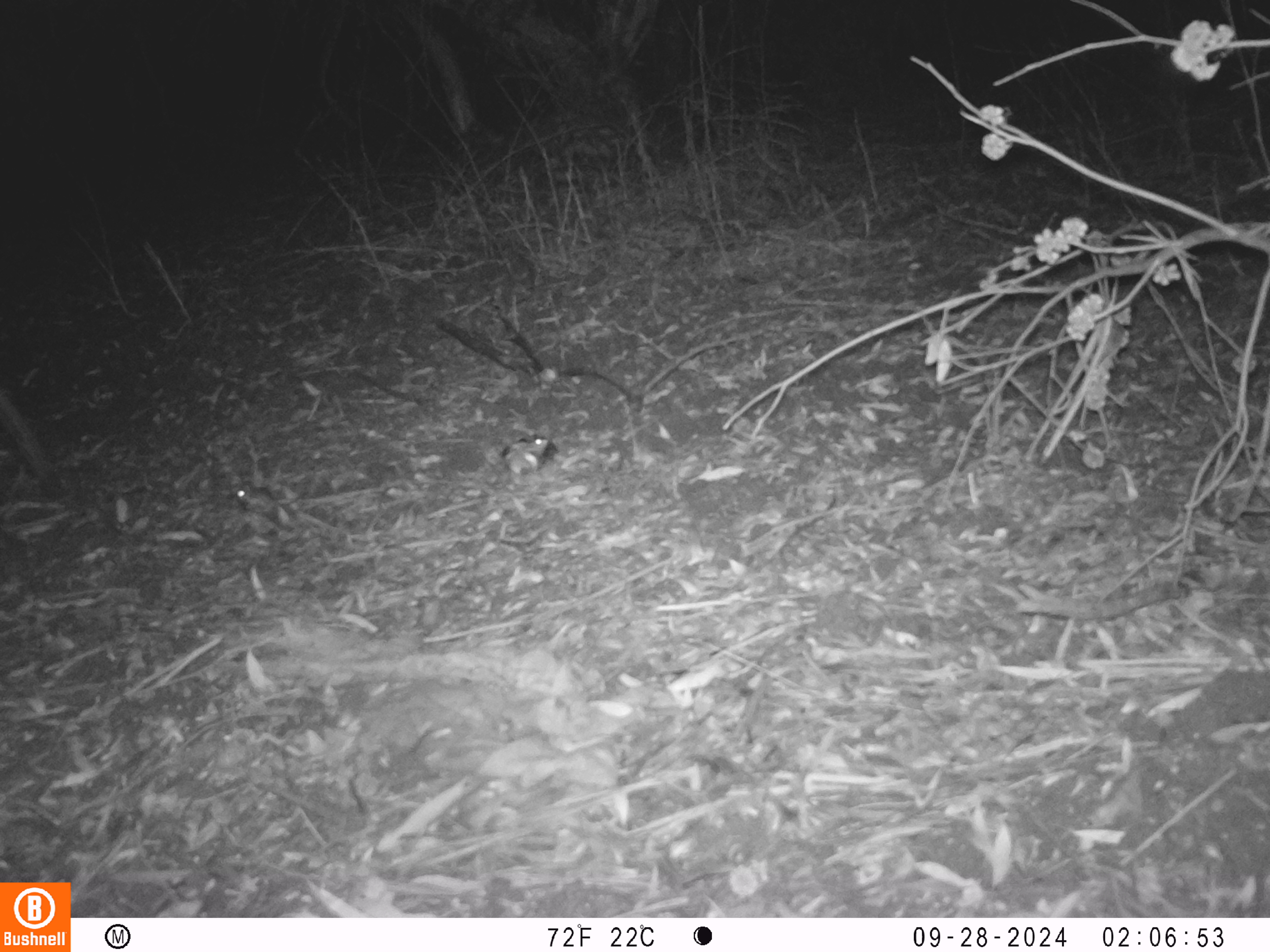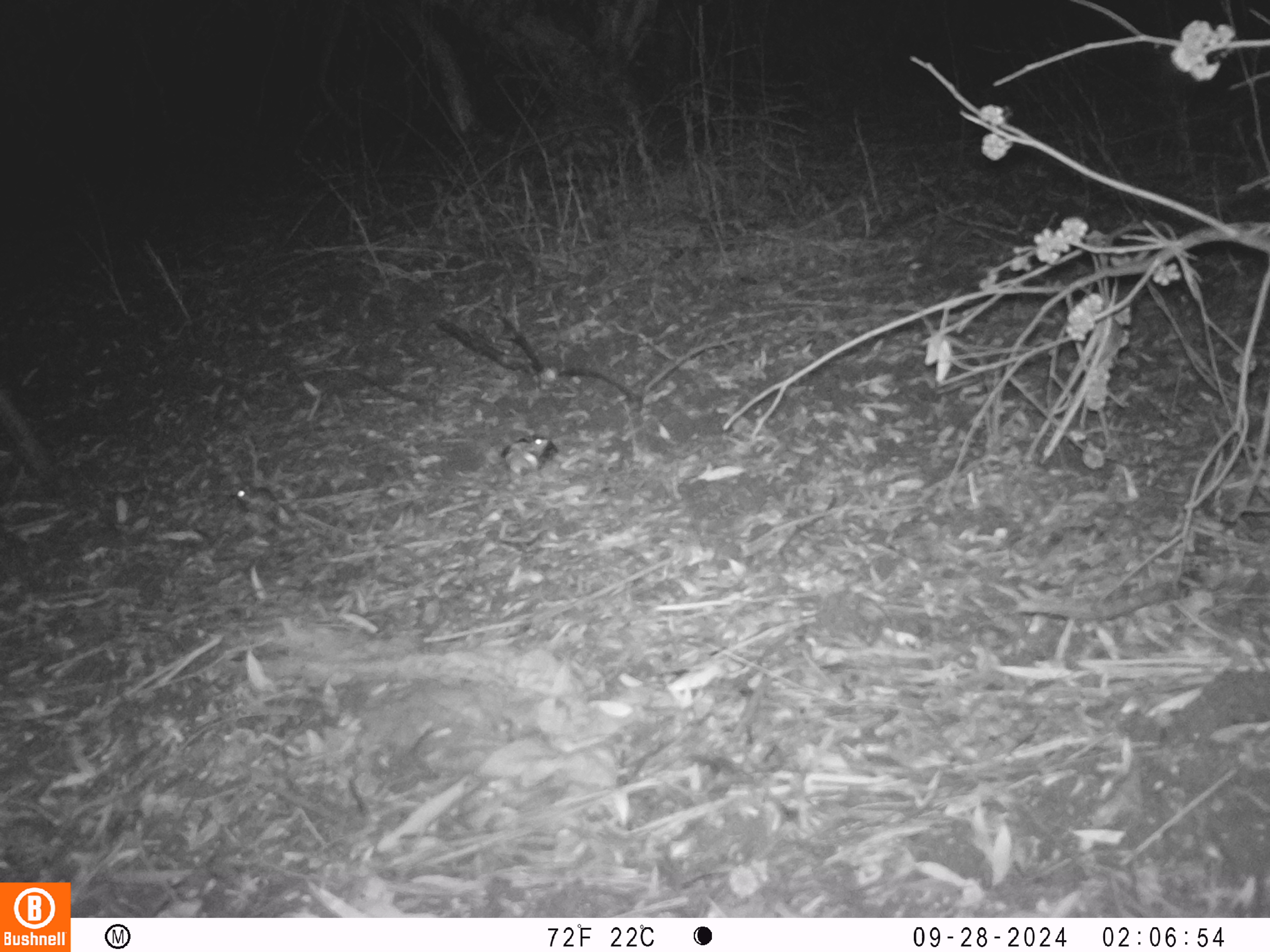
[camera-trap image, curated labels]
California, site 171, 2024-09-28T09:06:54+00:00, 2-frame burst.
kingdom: Animalia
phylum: Chordata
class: Mammalia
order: Rodentia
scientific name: Rodentia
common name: mouse or rat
Mouse or rat (Rodentia).